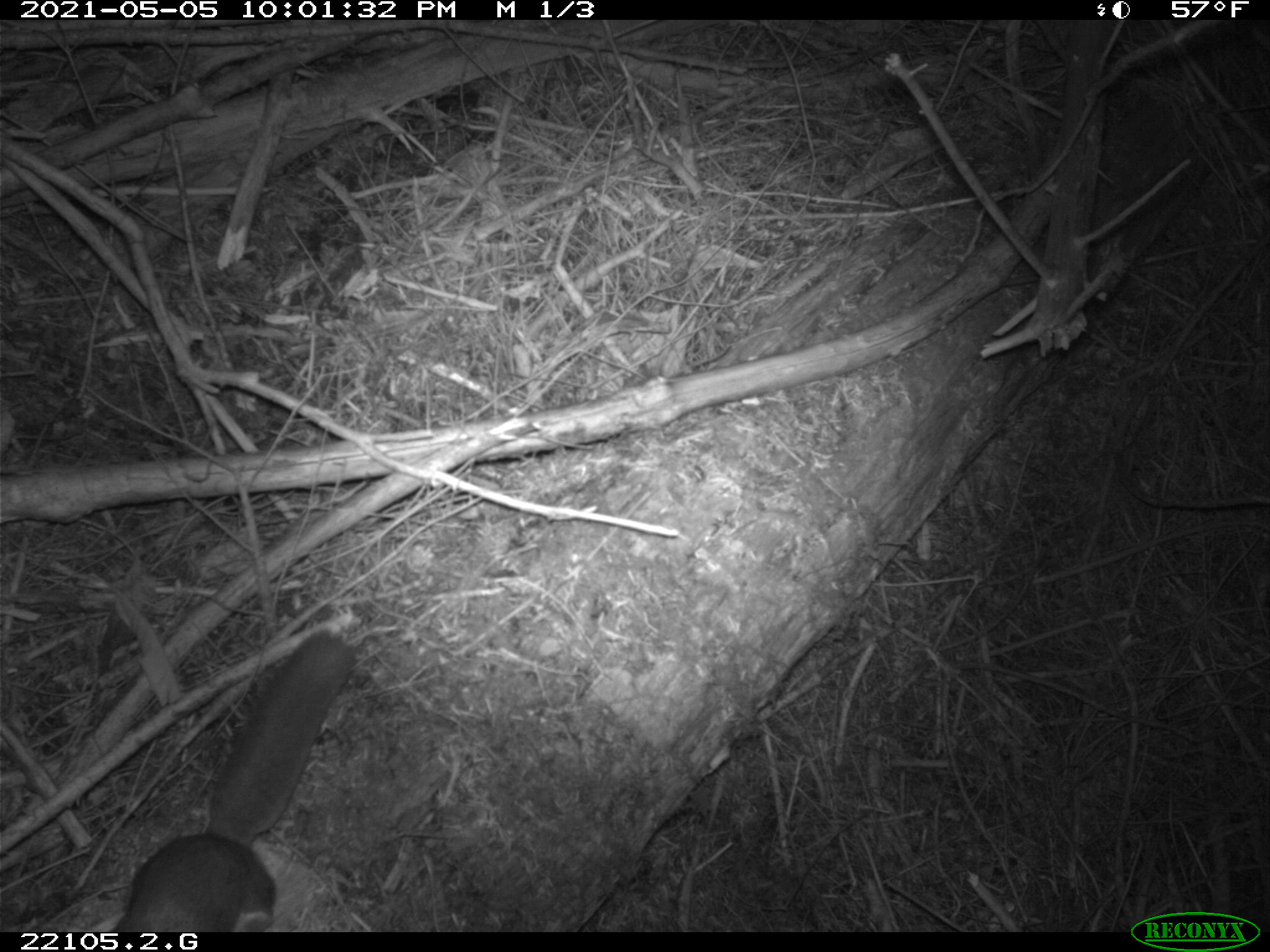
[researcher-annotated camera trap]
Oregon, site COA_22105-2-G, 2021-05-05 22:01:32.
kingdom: Animalia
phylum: Chordata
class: Mammalia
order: Rodentia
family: Sciuridae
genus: Glaucomys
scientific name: Glaucomys oregonensis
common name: humboldt's flying squirrel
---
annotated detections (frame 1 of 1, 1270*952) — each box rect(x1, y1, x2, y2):
humboldt's flying squirrel: rect(103, 620, 401, 930)